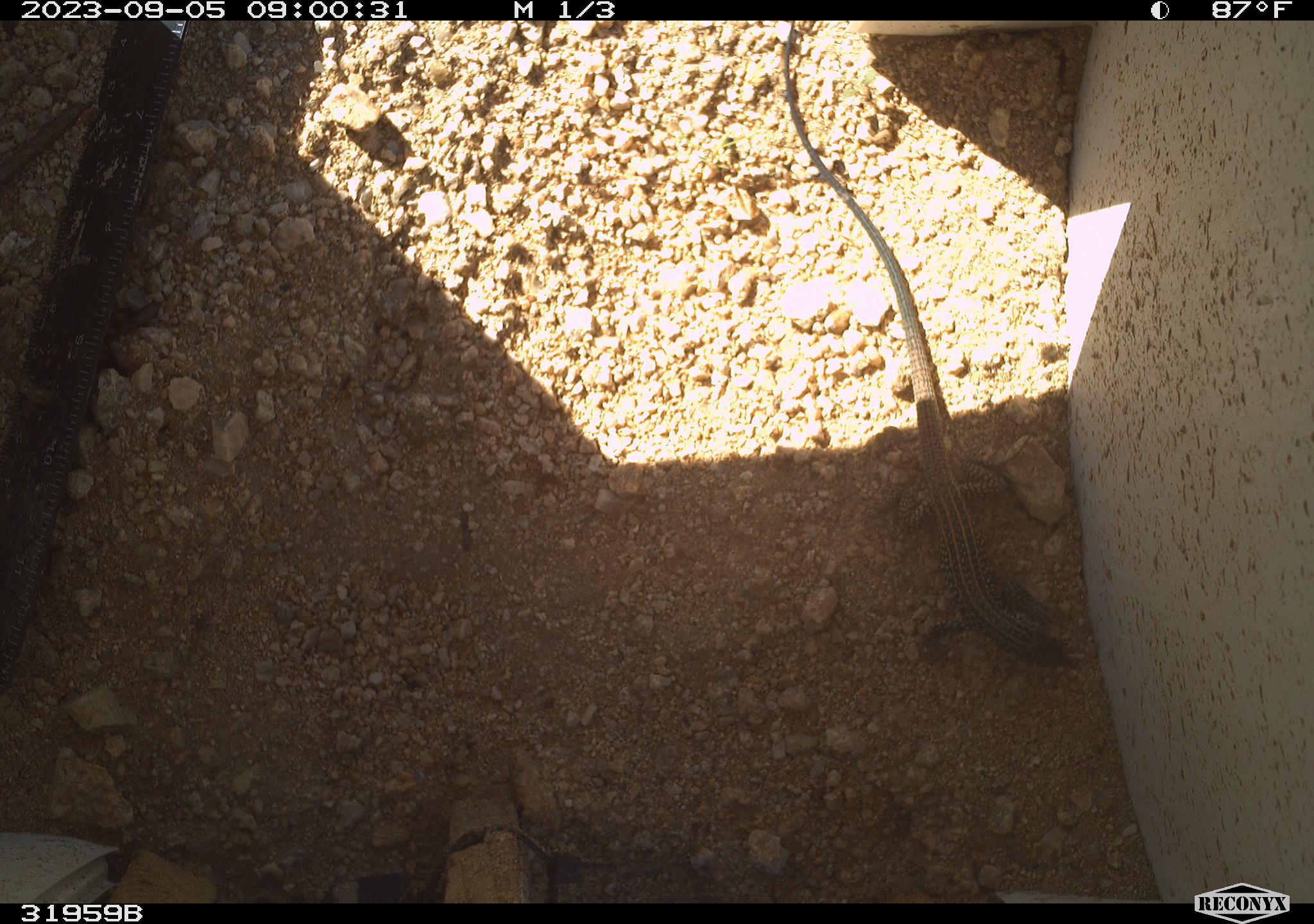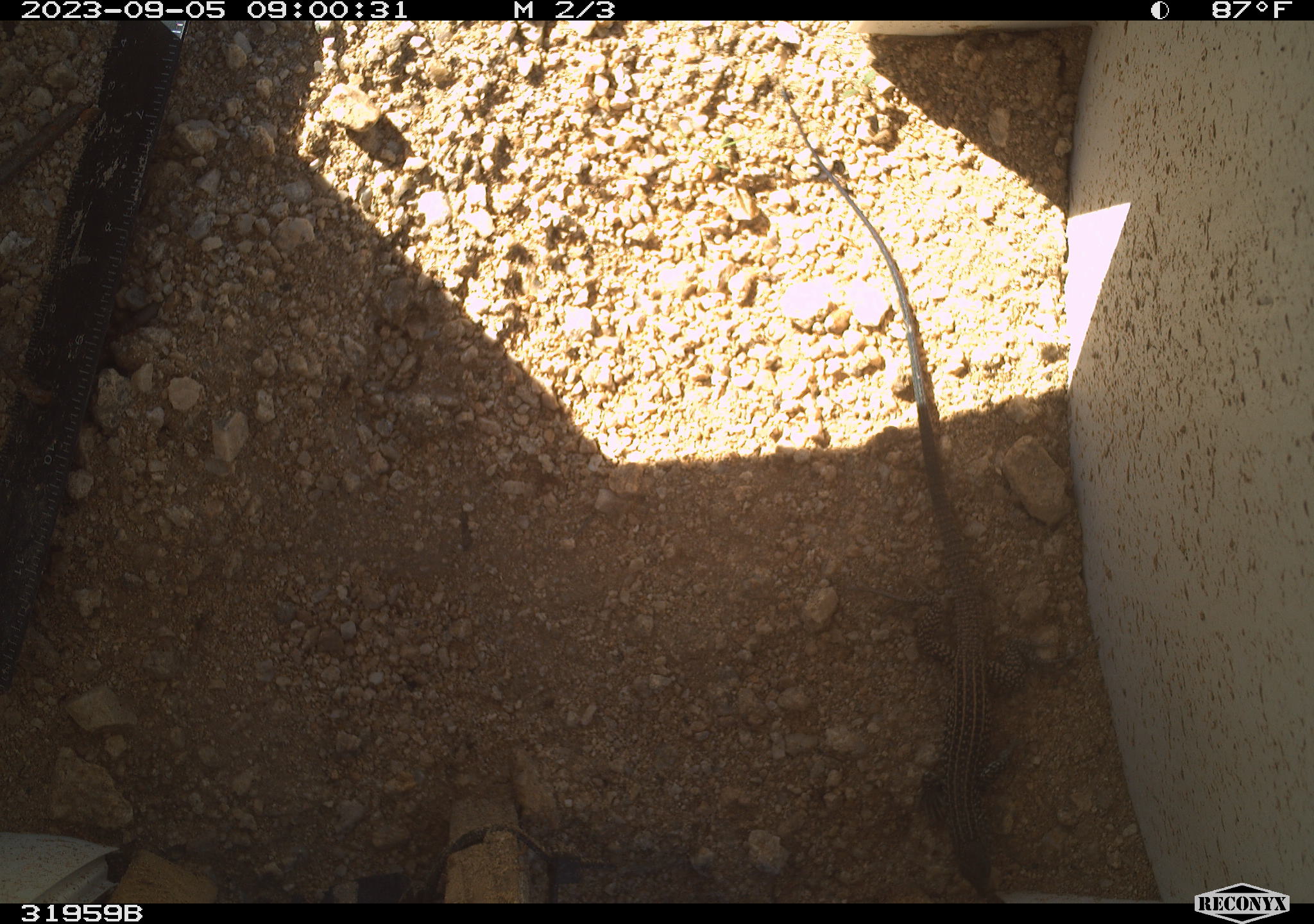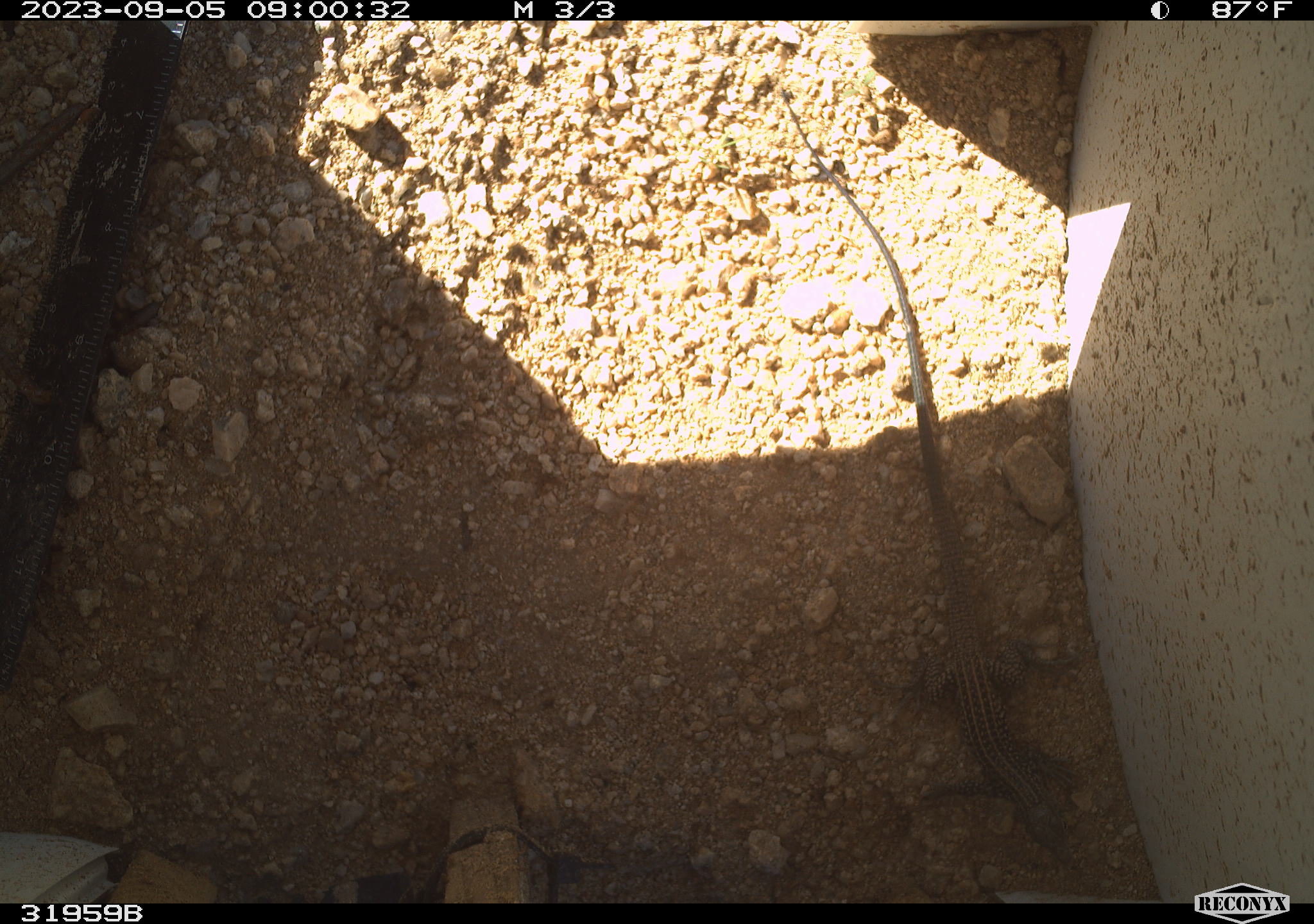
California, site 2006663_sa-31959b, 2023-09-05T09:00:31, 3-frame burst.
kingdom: Animalia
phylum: Chordata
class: Reptilia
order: Squamata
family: Teiidae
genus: Aspidoscelis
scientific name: Aspidoscelis tigris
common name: western whiptail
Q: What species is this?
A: Western whiptail (Aspidoscelis tigris).